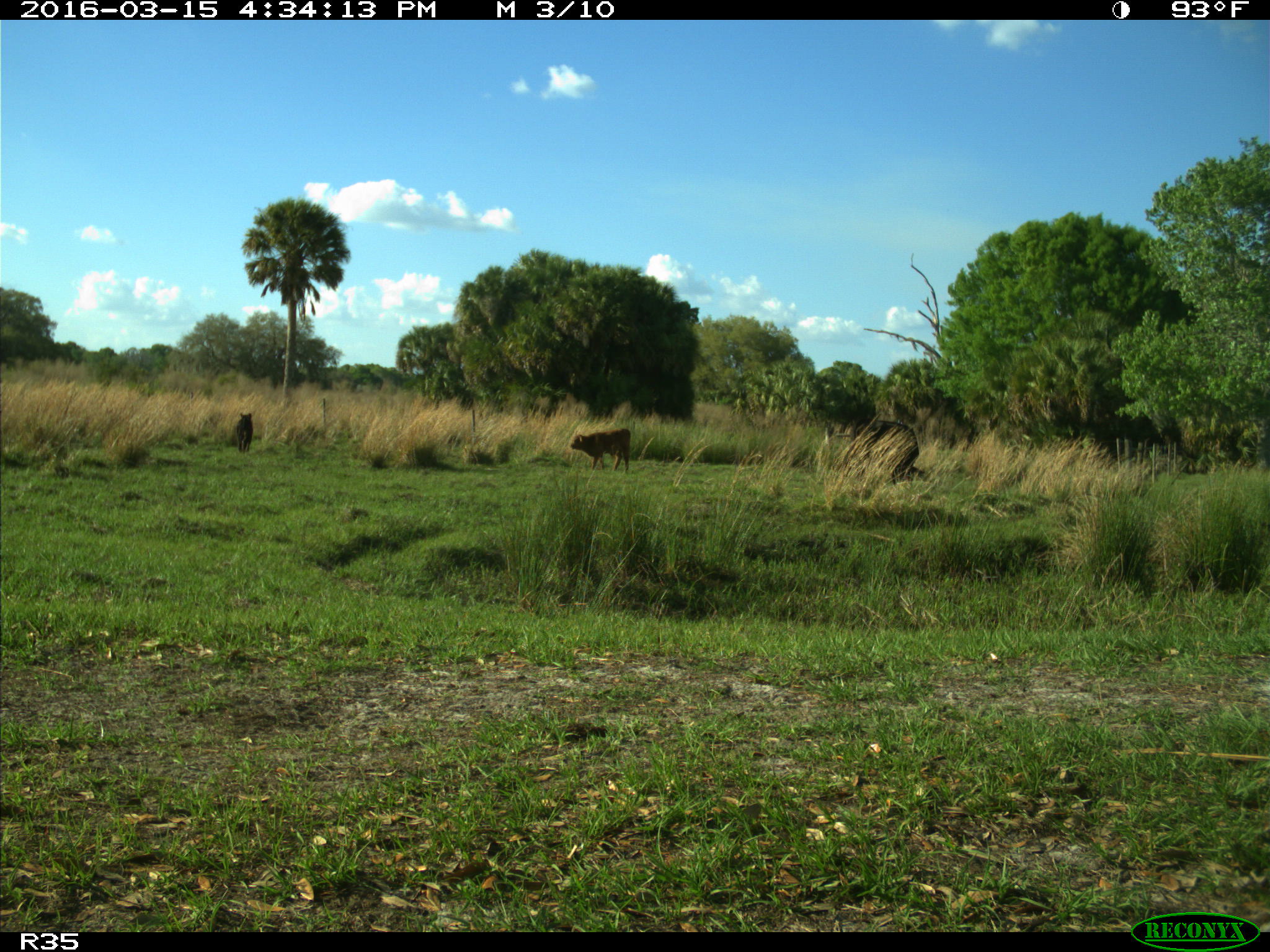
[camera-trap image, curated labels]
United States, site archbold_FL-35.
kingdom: Animalia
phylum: Chordata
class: Mammalia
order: Artiodactyla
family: Bovidae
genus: Bos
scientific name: Bos taurus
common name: domestic cow